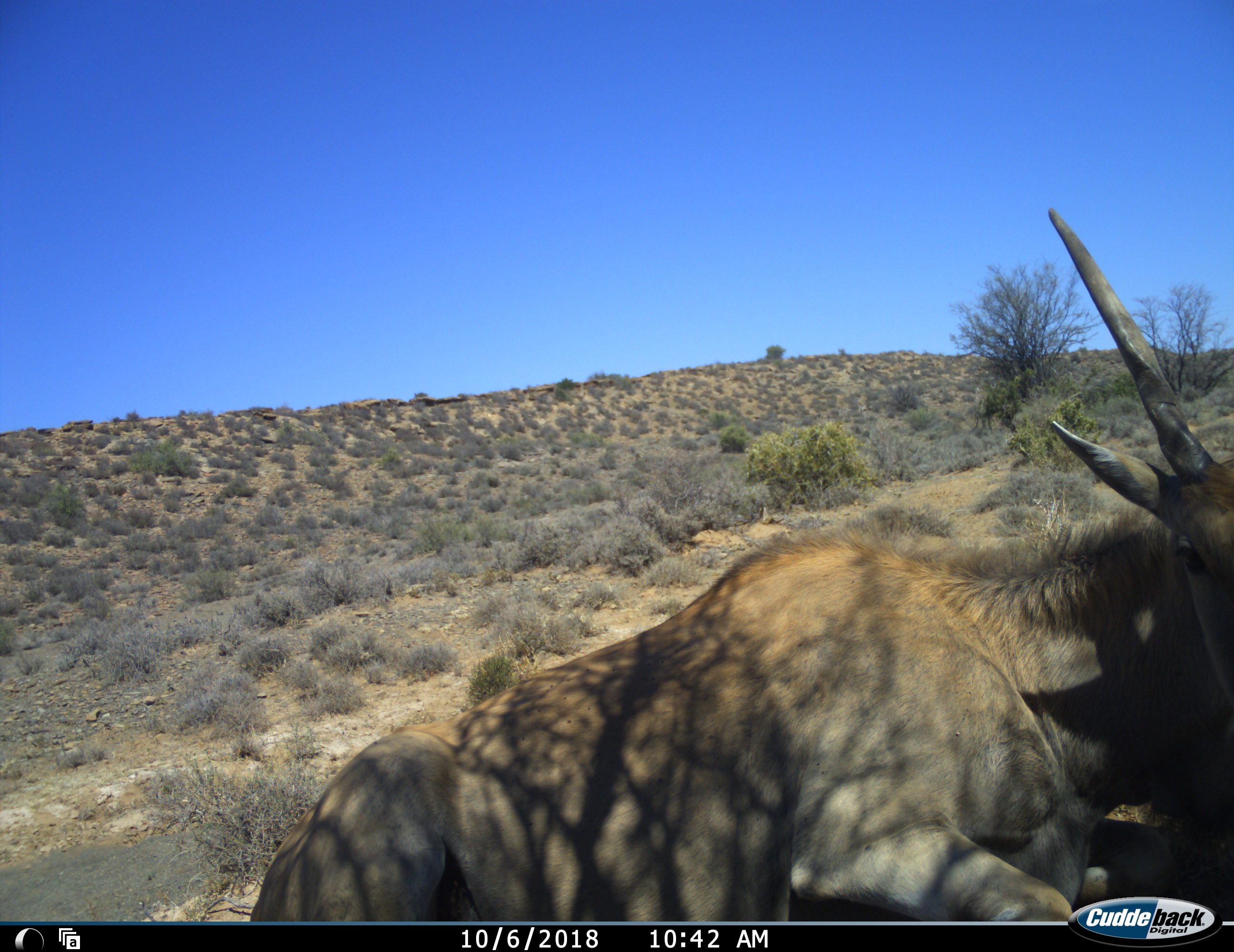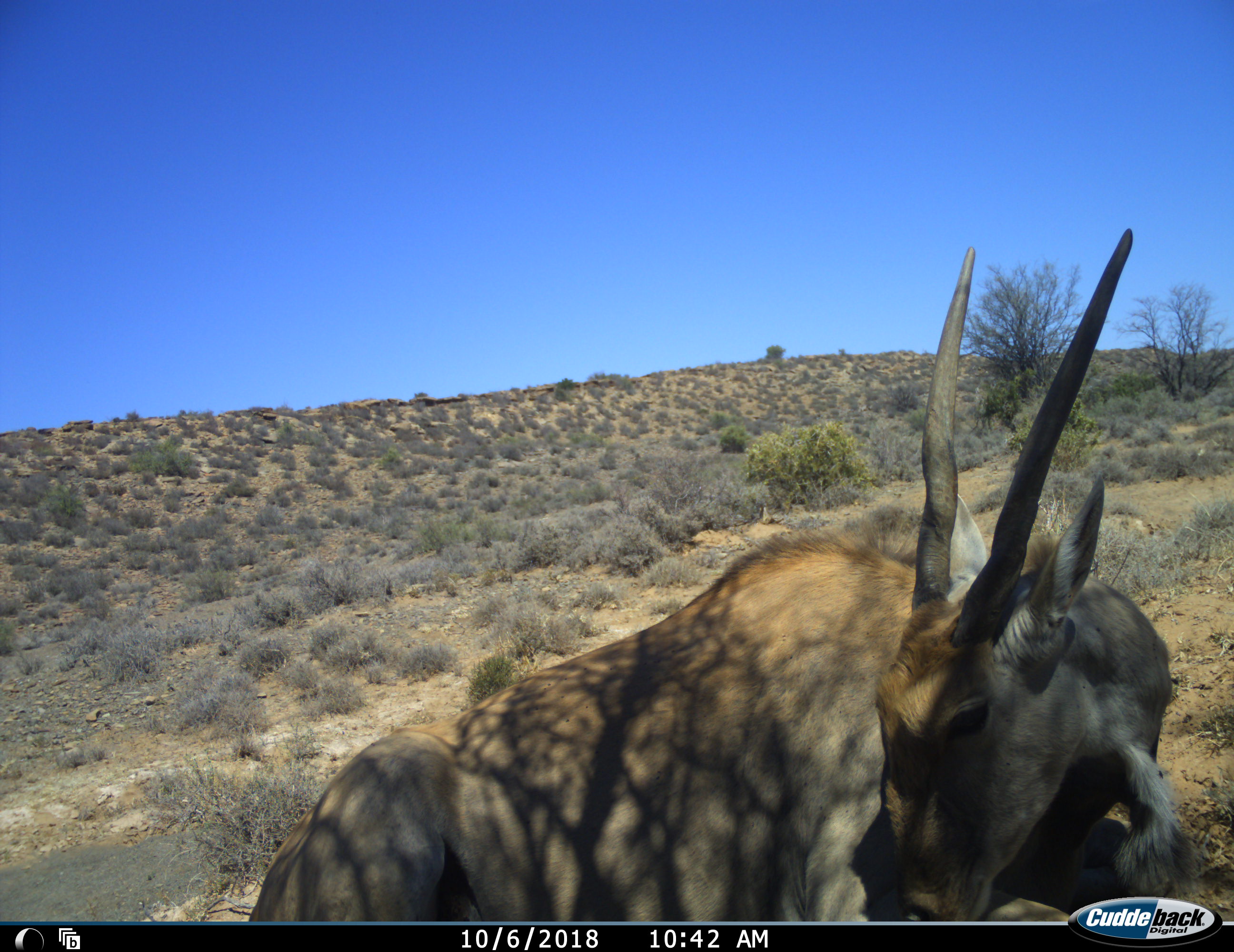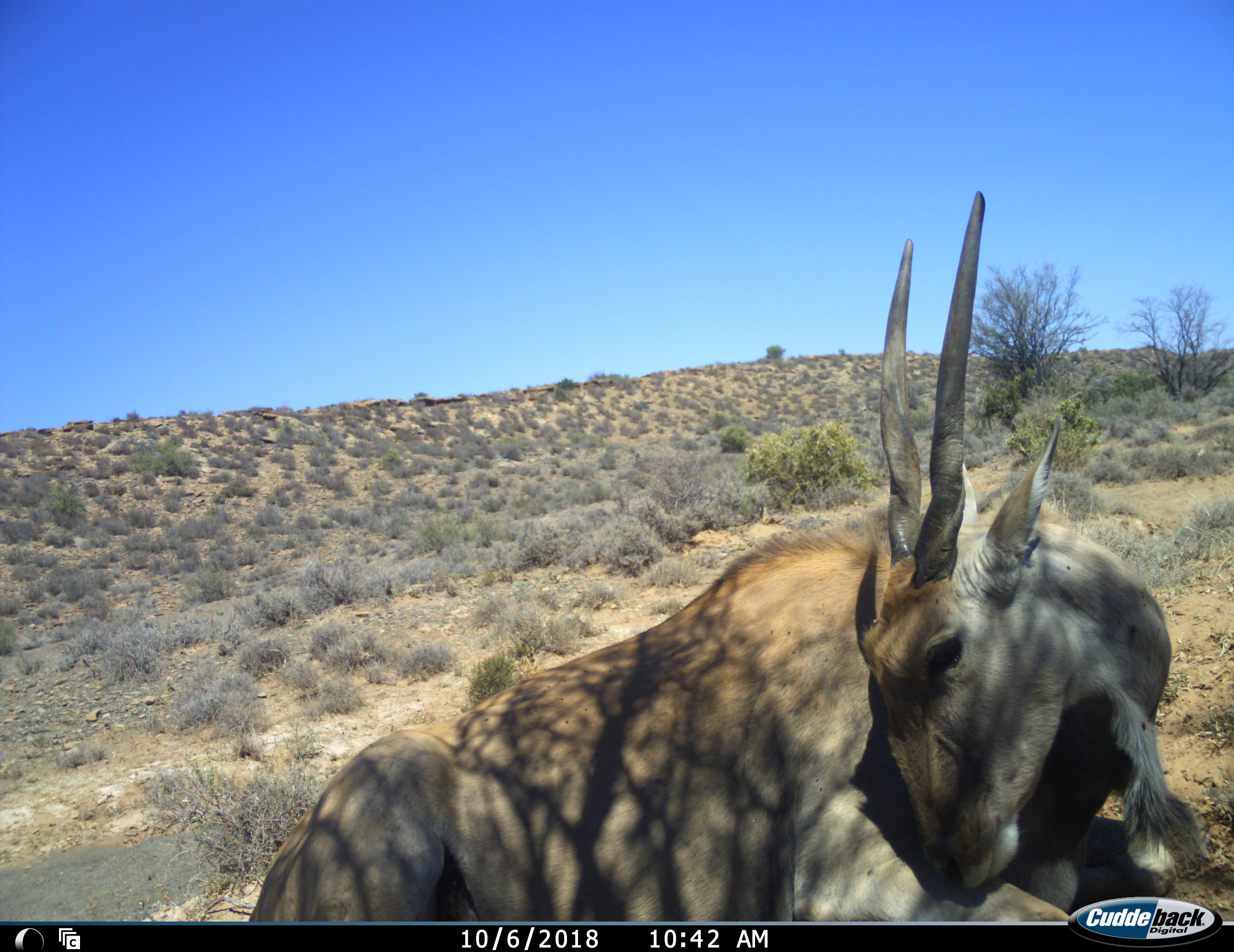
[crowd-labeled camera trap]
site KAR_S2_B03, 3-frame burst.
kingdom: Animalia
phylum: Chordata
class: Mammalia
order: Artiodactyla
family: Bovidae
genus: Tragelaphus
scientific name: Tragelaphus oryx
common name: eland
Eland (Tragelaphus oryx), count 1. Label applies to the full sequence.